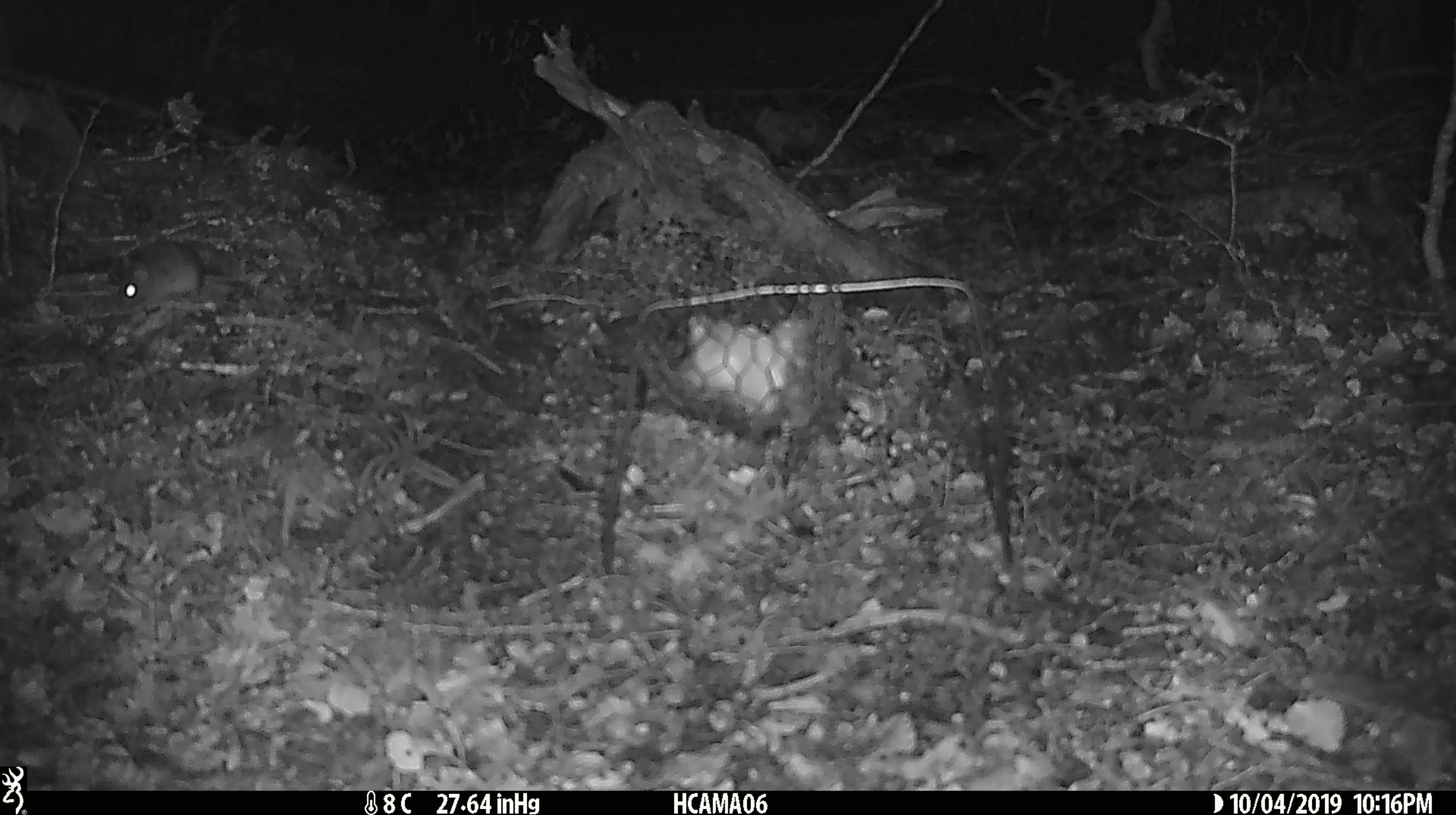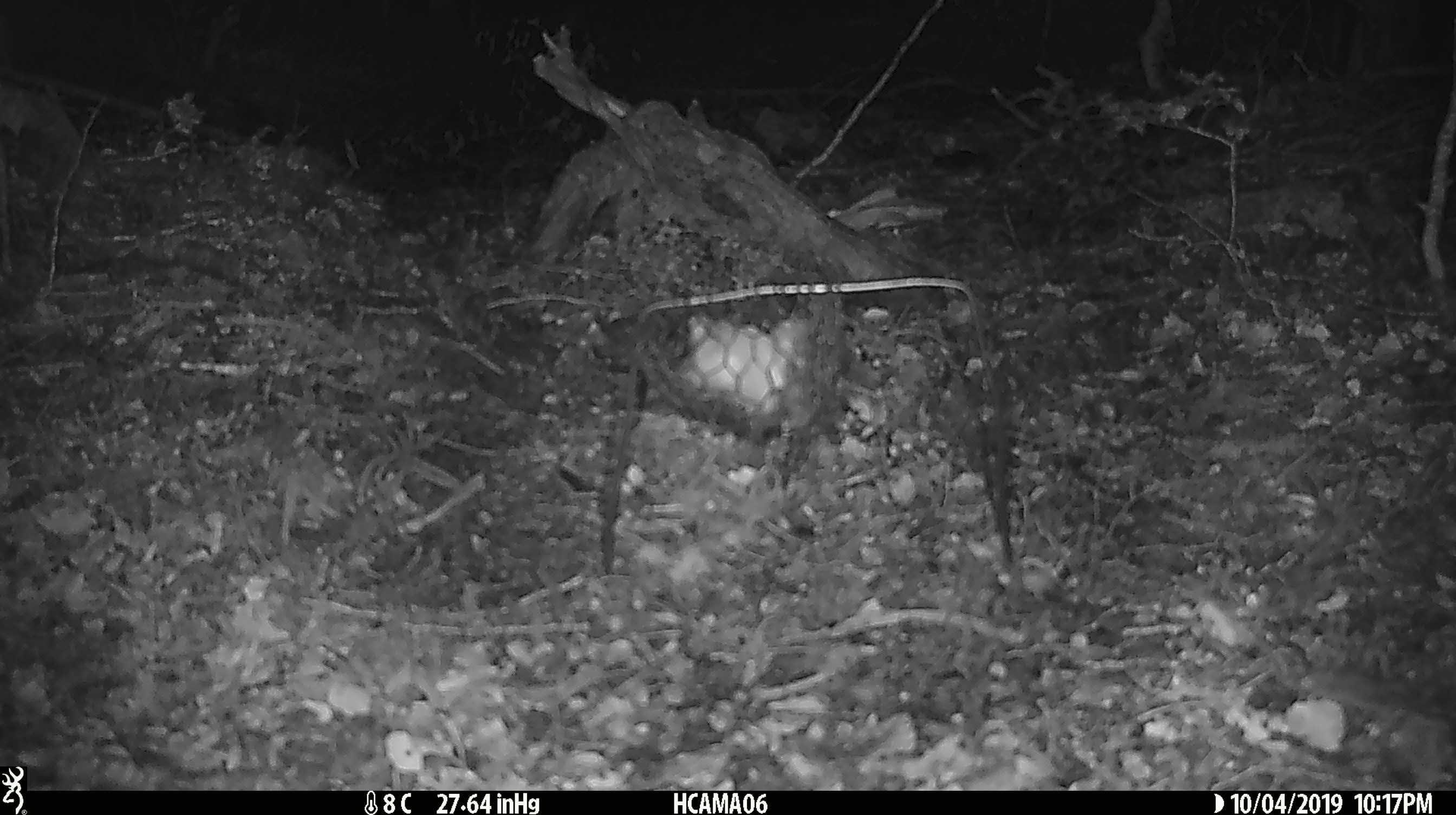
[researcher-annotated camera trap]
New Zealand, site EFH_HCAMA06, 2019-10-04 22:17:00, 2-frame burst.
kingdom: Animalia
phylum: Chordata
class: Mammalia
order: Rodentia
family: Muridae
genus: Mus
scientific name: Mus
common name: mouse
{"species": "mouse (Mus)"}